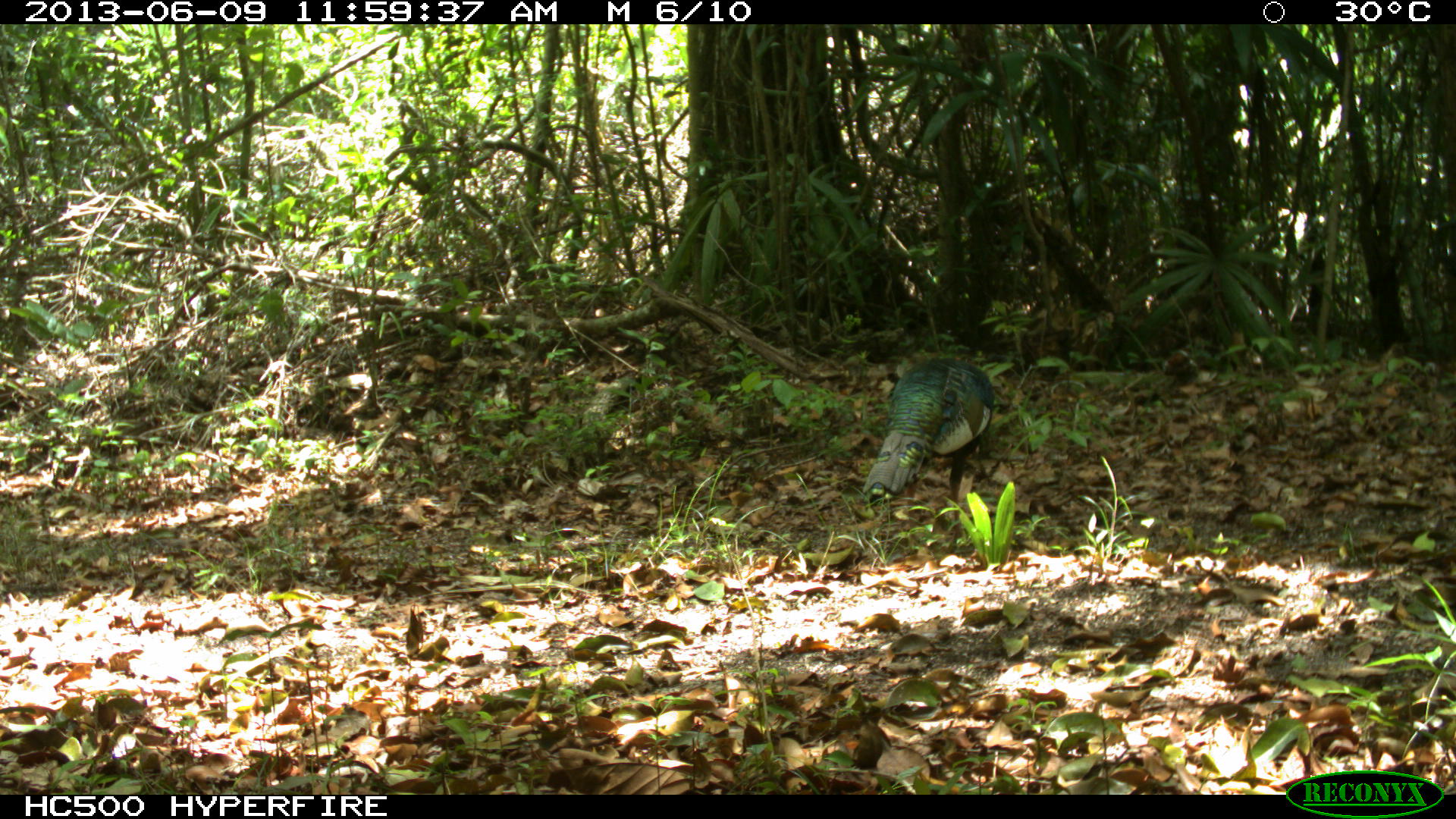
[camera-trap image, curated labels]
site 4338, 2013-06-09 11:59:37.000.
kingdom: Animalia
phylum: Chordata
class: Aves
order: Galliformes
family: Phasianidae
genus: Meleagris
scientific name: Meleagris ocellata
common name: ocellated turkey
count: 1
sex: female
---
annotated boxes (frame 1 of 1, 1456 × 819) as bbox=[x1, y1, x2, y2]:
meleagris ocellata: bbox=[864, 351, 993, 544]